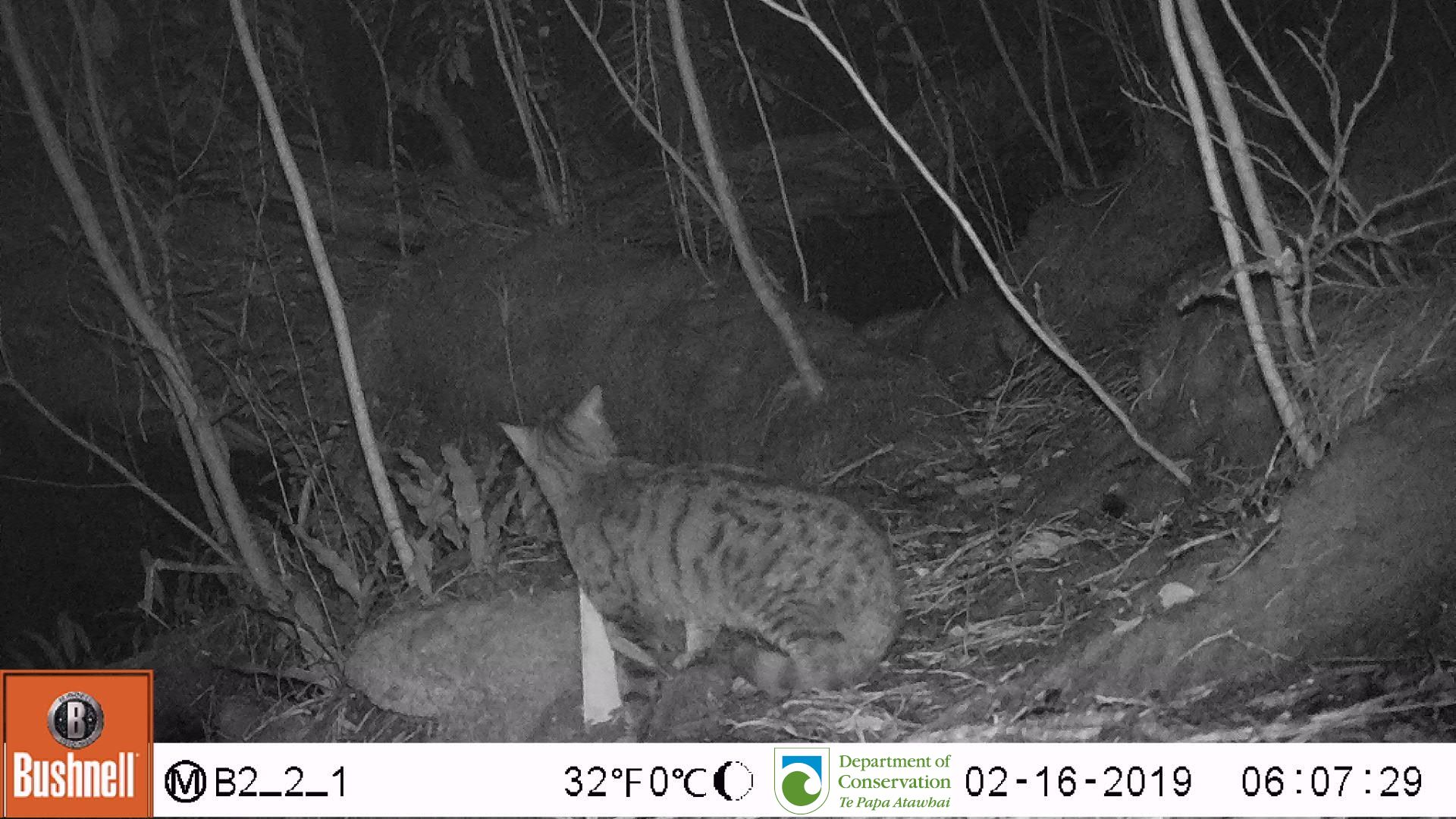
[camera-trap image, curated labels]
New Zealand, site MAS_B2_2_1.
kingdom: Animalia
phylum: Chordata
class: Mammalia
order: Carnivora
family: Felidae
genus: Felis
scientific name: Felis catus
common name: domestic cat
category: cat